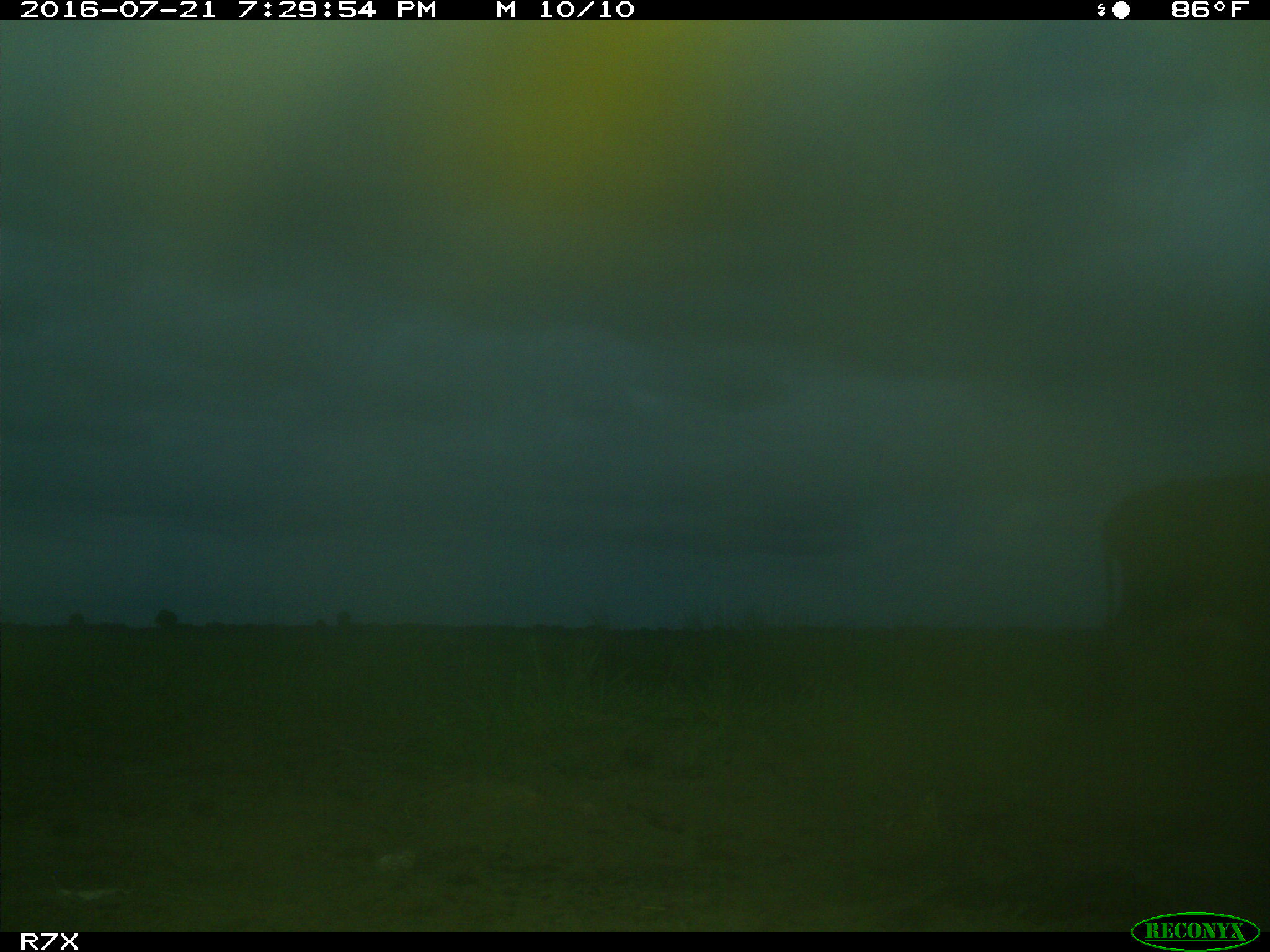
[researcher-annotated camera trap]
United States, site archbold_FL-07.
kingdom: Animalia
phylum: Chordata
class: Mammalia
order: Artiodactyla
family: Bovidae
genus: Bos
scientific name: Bos taurus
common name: domestic cow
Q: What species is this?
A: Bos taurus (domestic cow).